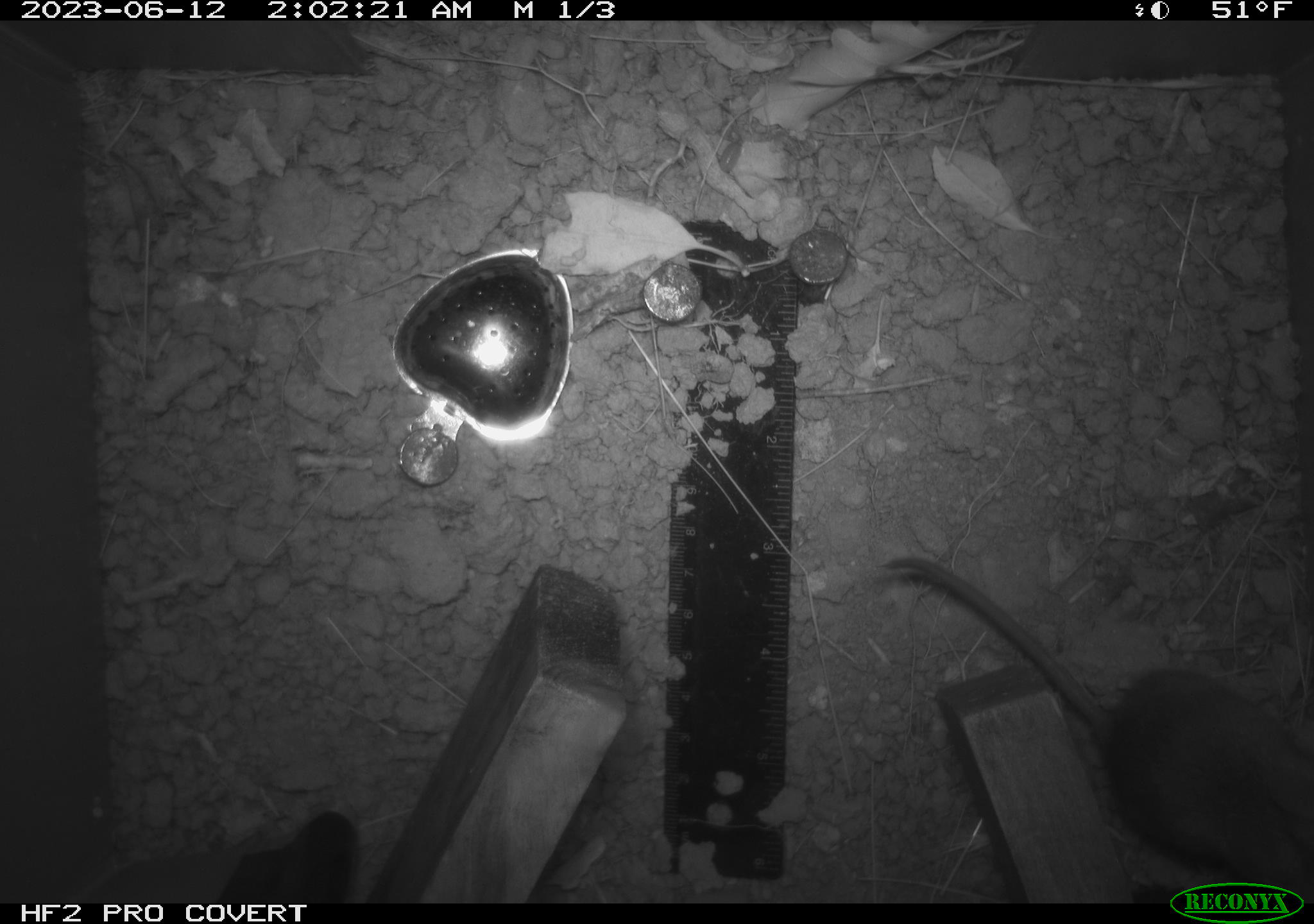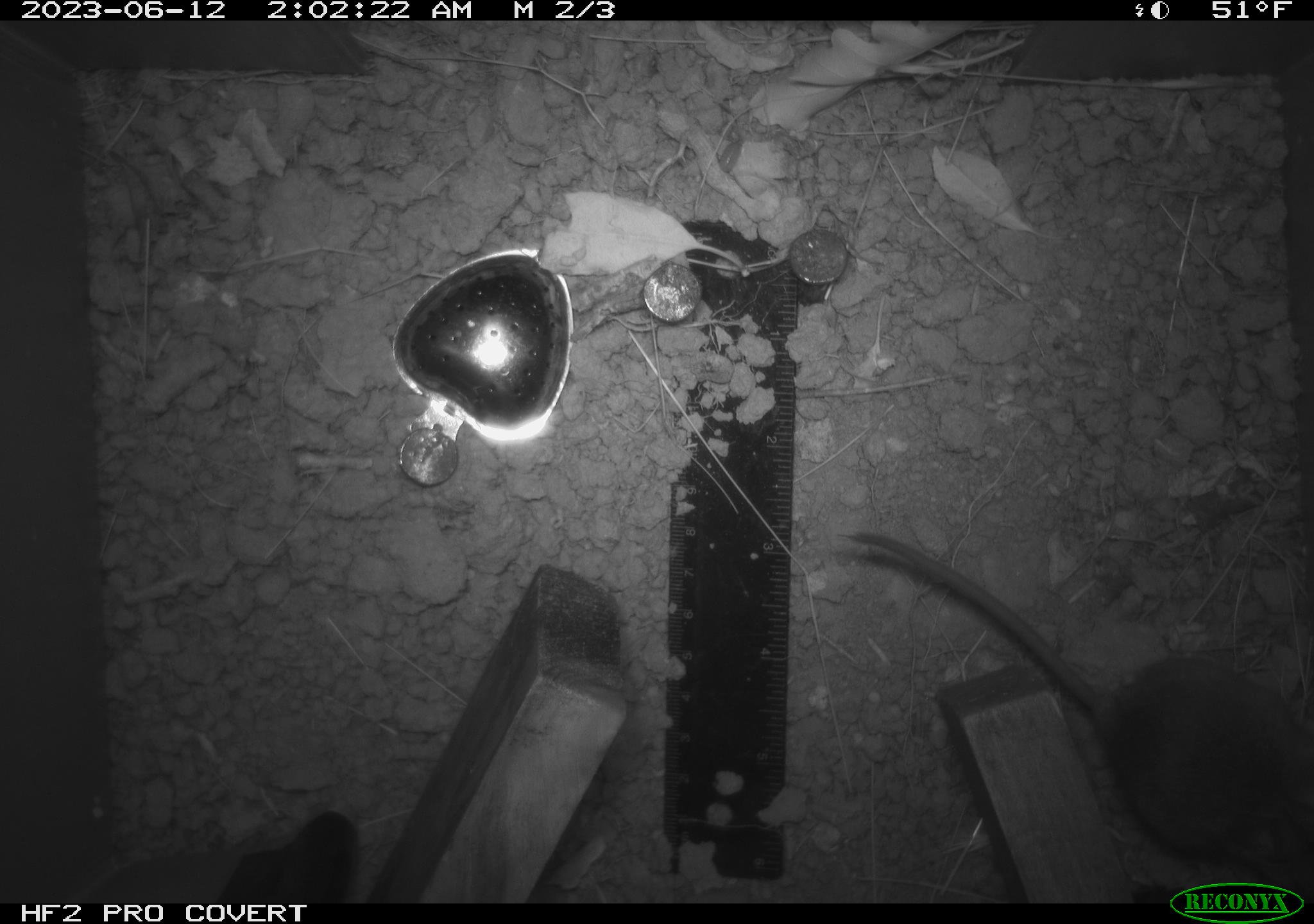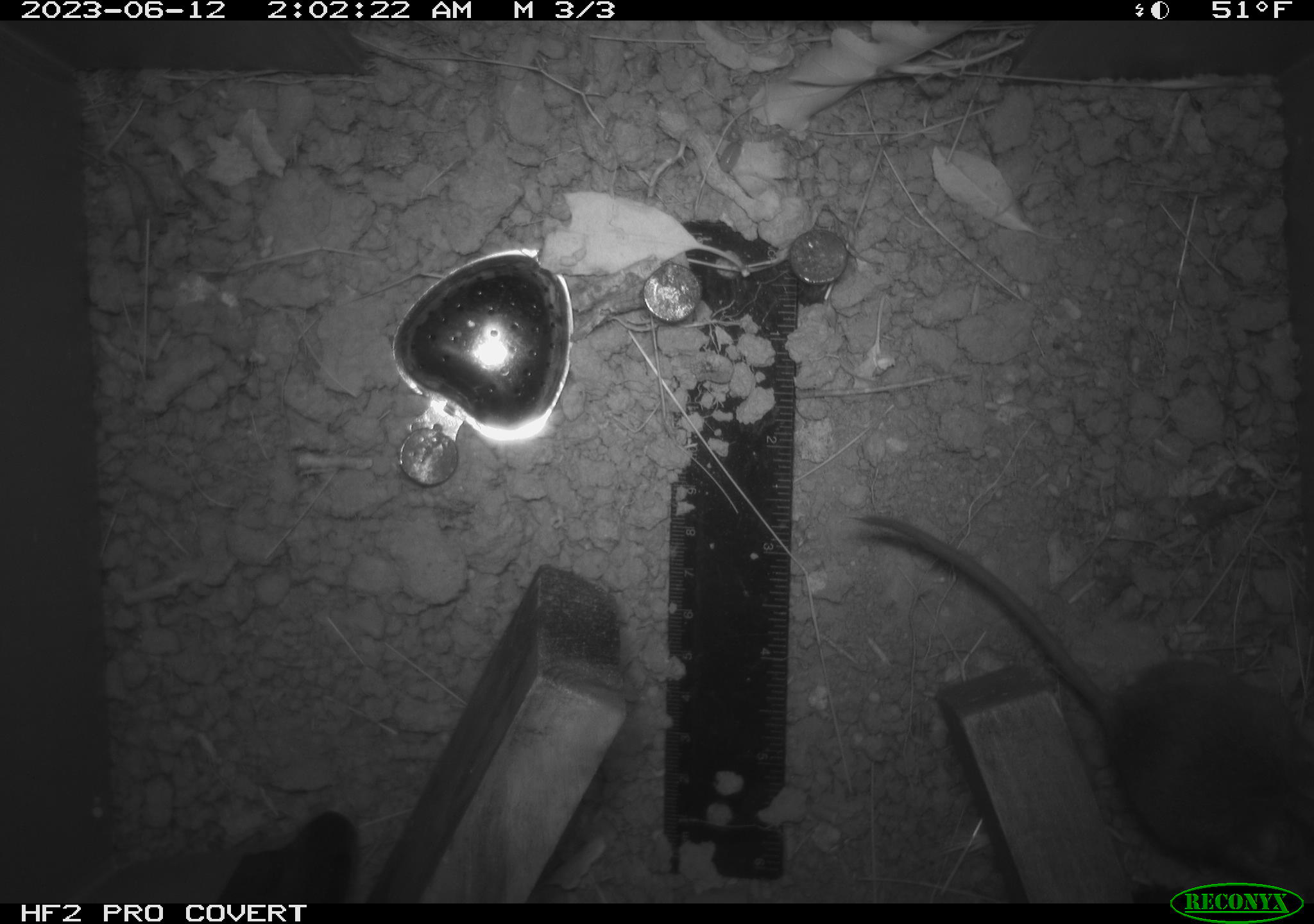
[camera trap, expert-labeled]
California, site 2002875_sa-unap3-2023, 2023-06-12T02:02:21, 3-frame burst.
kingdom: Animalia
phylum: Chordata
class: Mammalia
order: Rodentia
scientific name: Rodentia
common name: mouse species